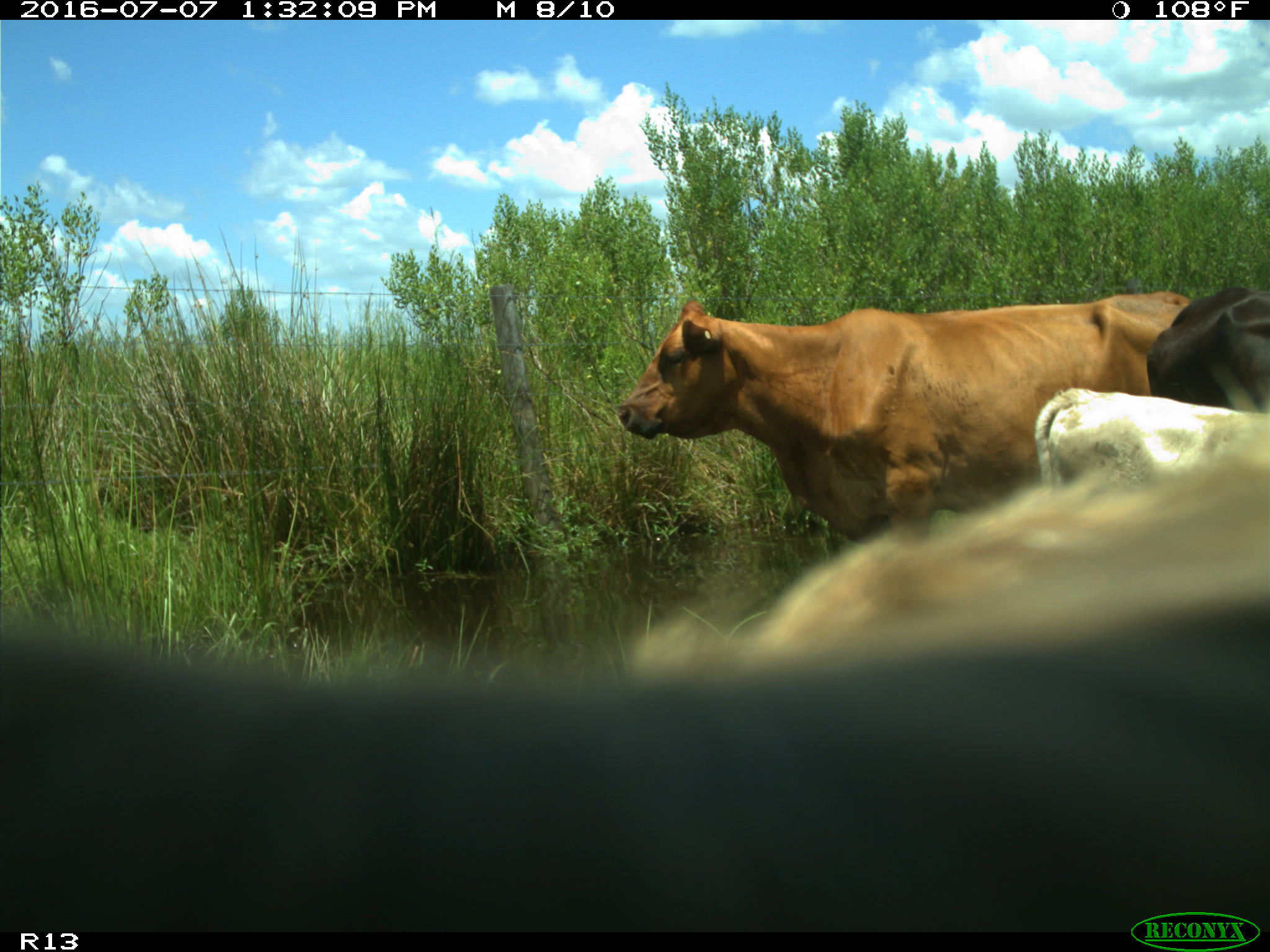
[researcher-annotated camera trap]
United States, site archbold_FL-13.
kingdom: Animalia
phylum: Chordata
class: Mammalia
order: Artiodactyla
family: Bovidae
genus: Bos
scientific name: Bos taurus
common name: domestic cow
Bos taurus (domestic cow).